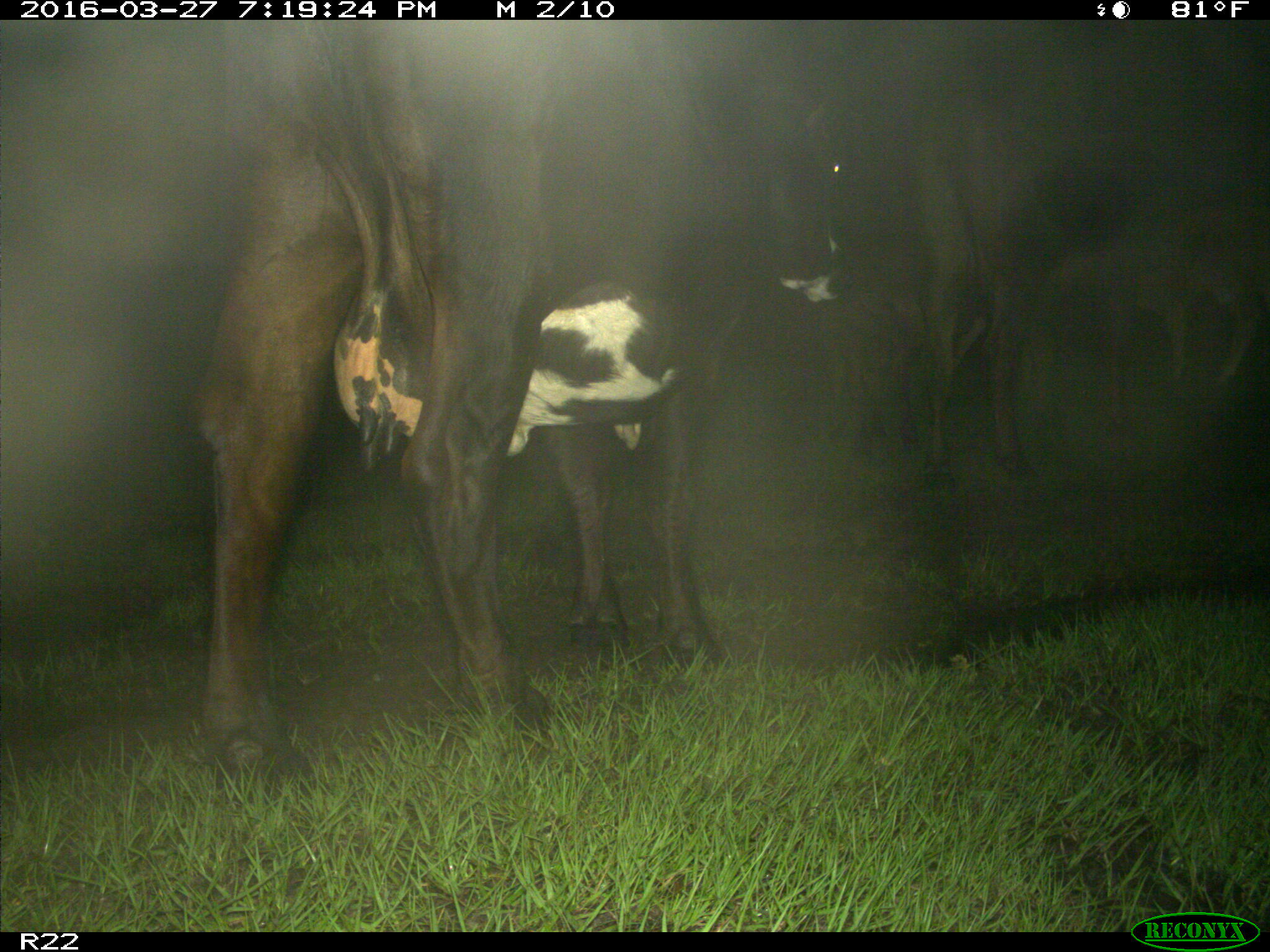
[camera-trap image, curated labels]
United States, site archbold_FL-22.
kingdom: Animalia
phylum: Chordata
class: Mammalia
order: Artiodactyla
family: Bovidae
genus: Bos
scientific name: Bos taurus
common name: domestic cow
Bos taurus (domestic cow).